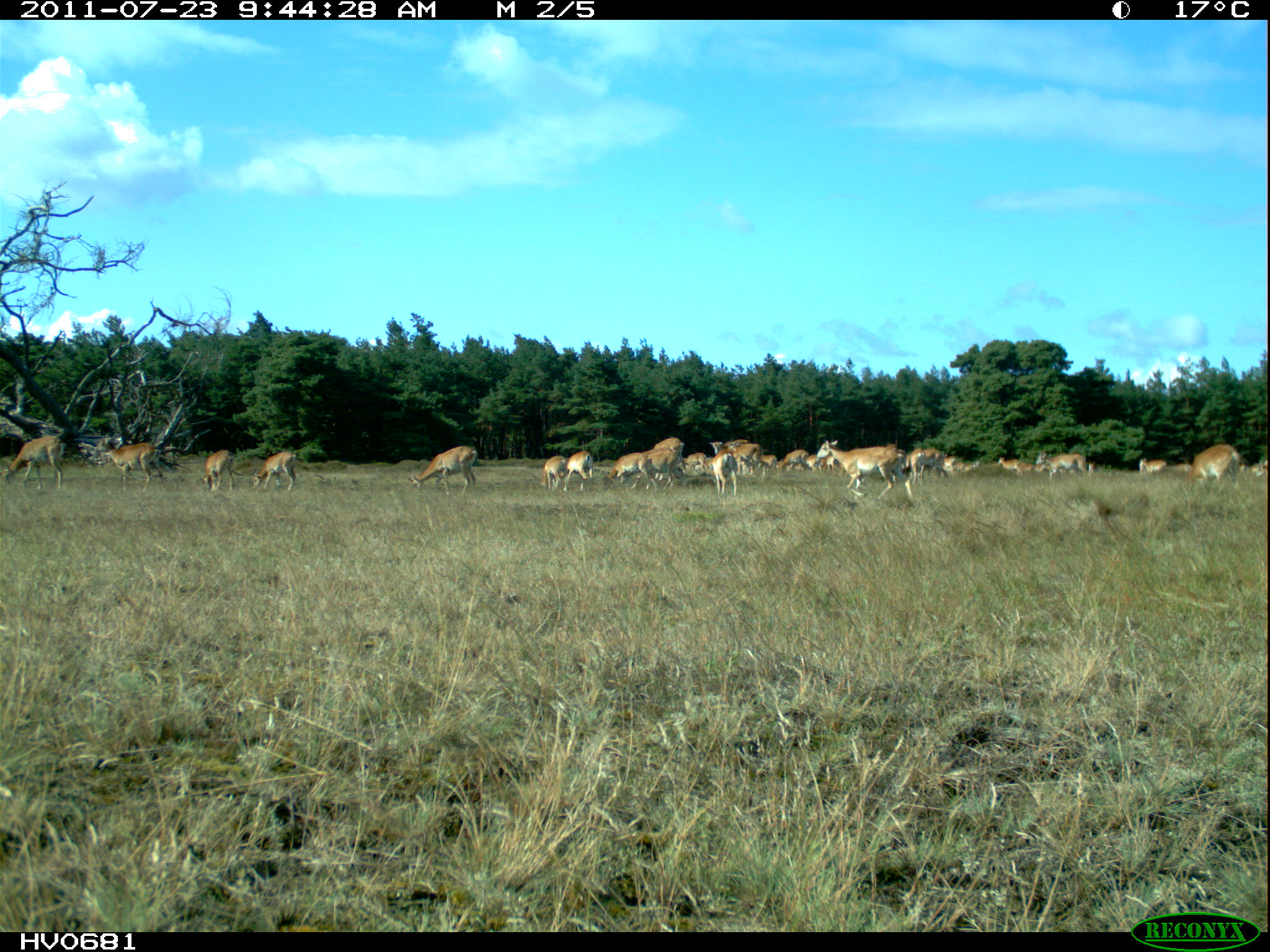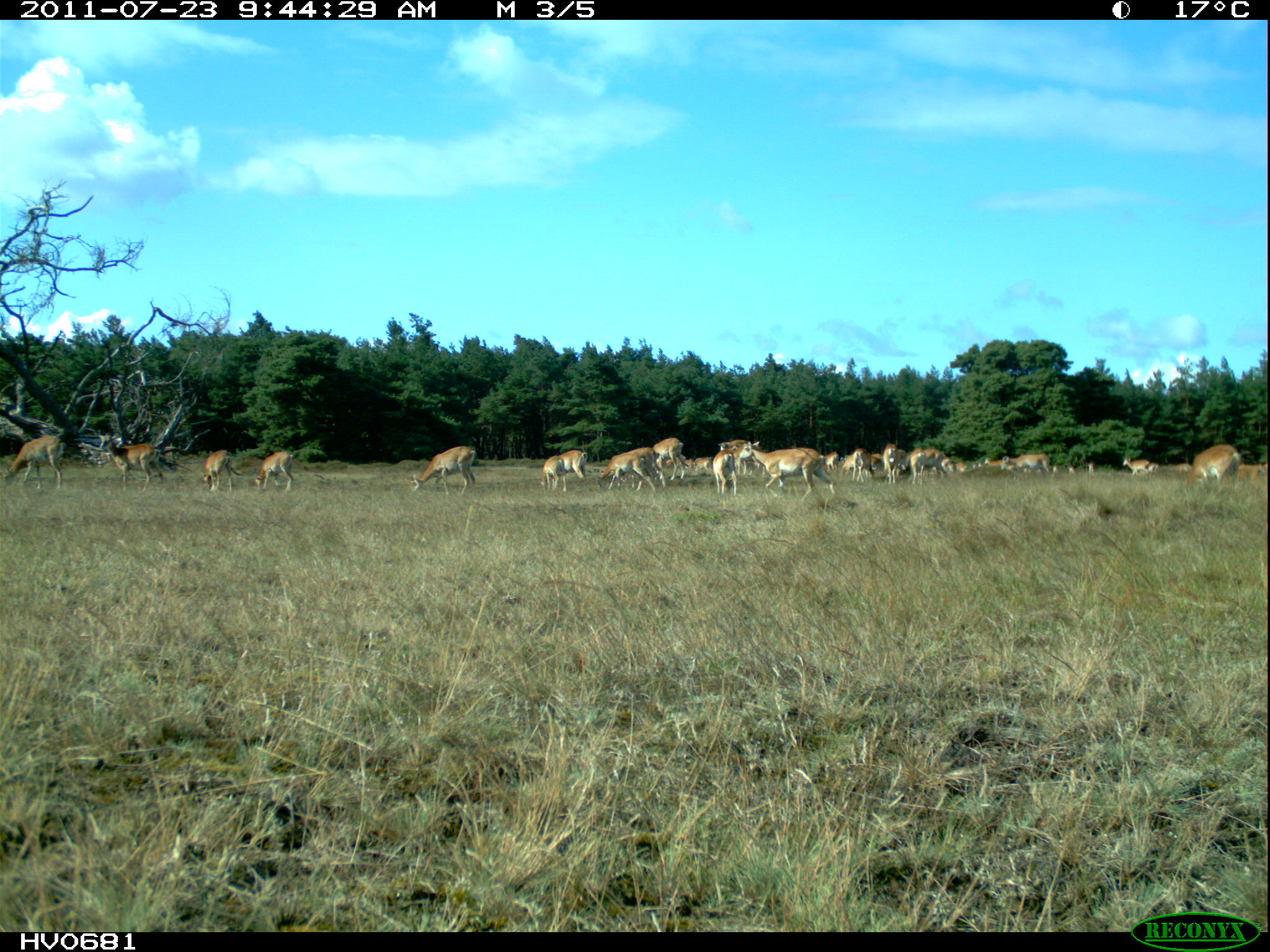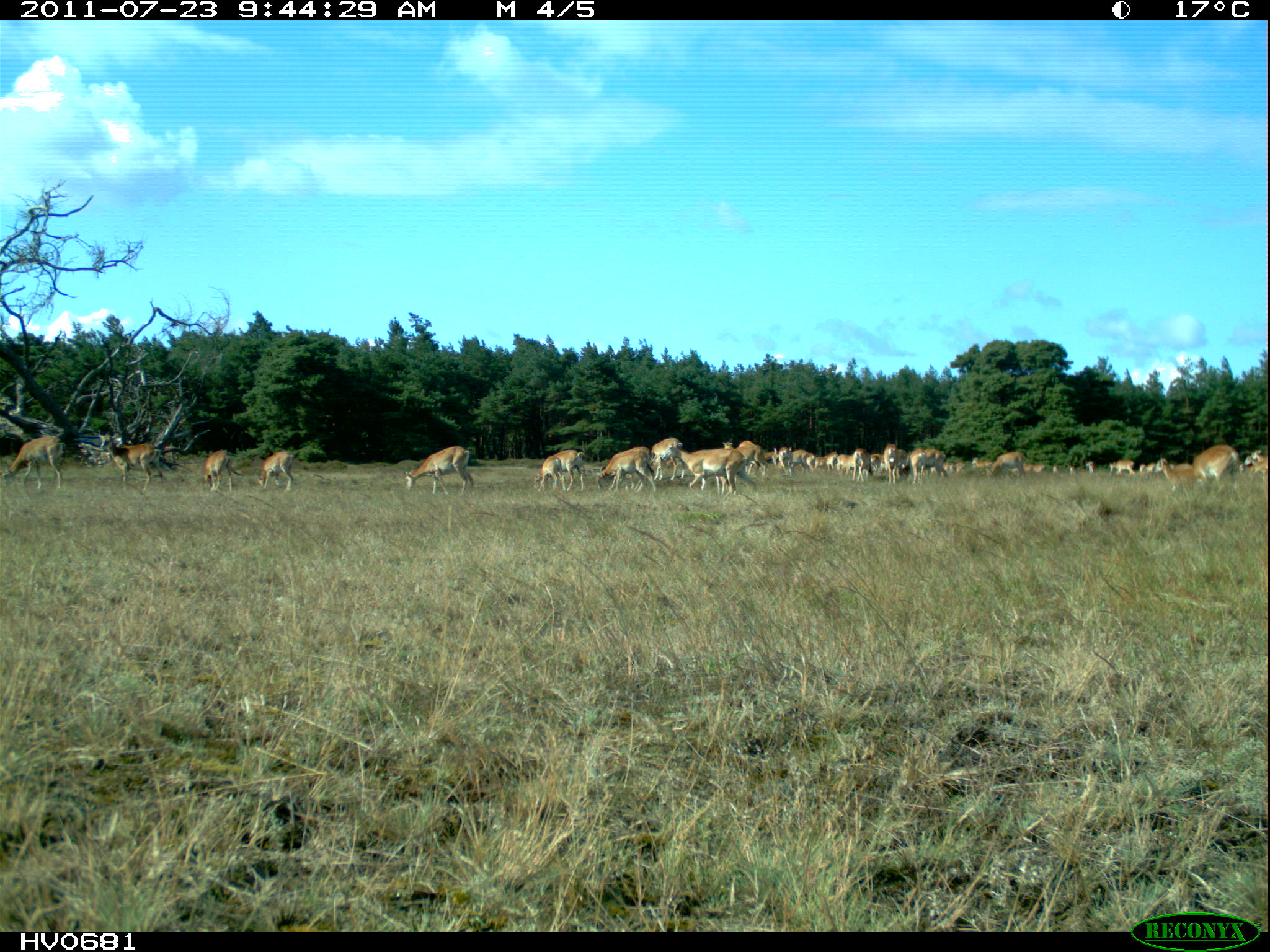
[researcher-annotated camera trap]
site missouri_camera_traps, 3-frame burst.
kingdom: Animalia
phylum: Chordata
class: Mammalia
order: Artiodactyla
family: Bovidae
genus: Ovis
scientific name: Ovis ammon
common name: mouflon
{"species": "mouflon (Ovis ammon)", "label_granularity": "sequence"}